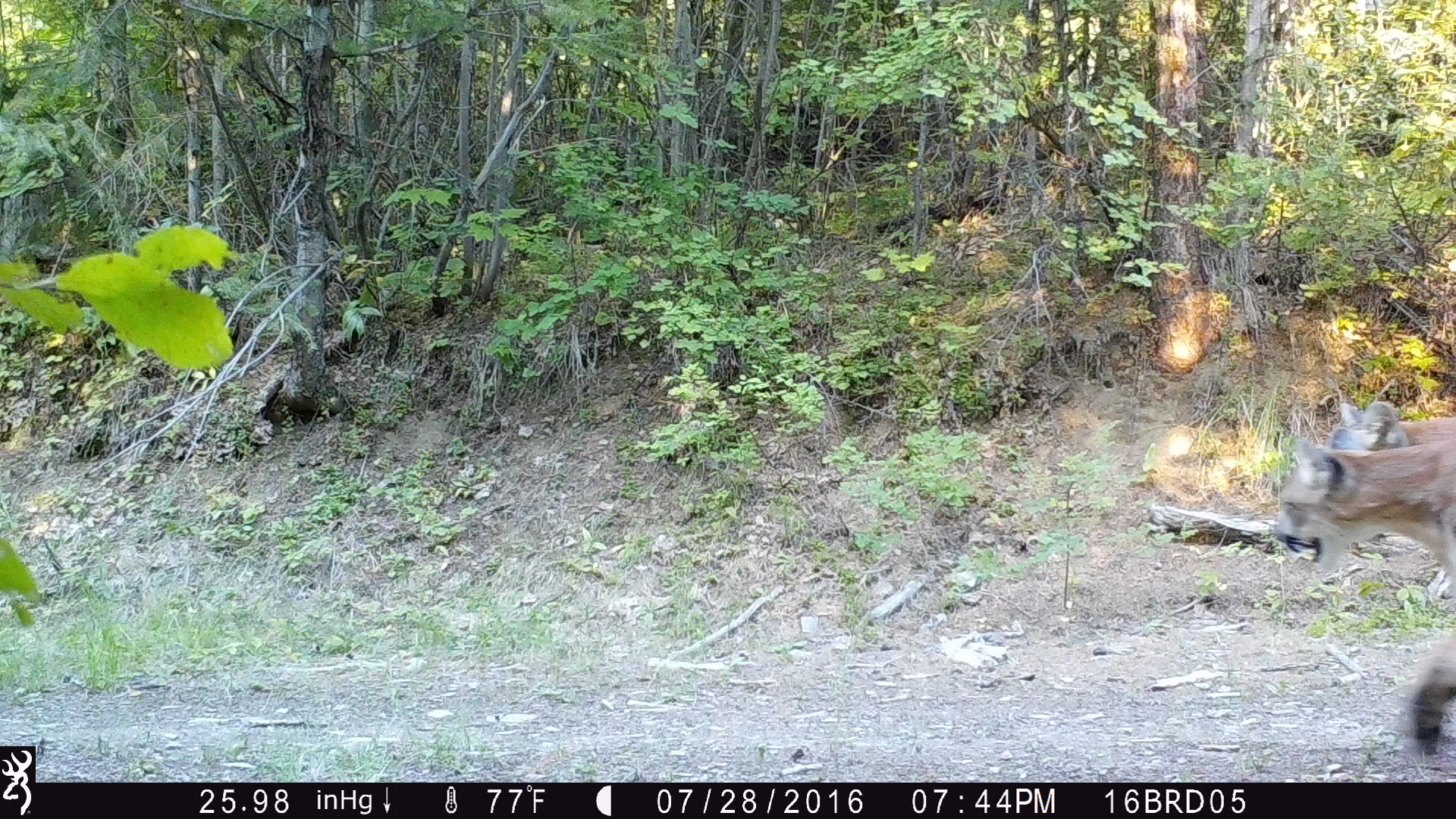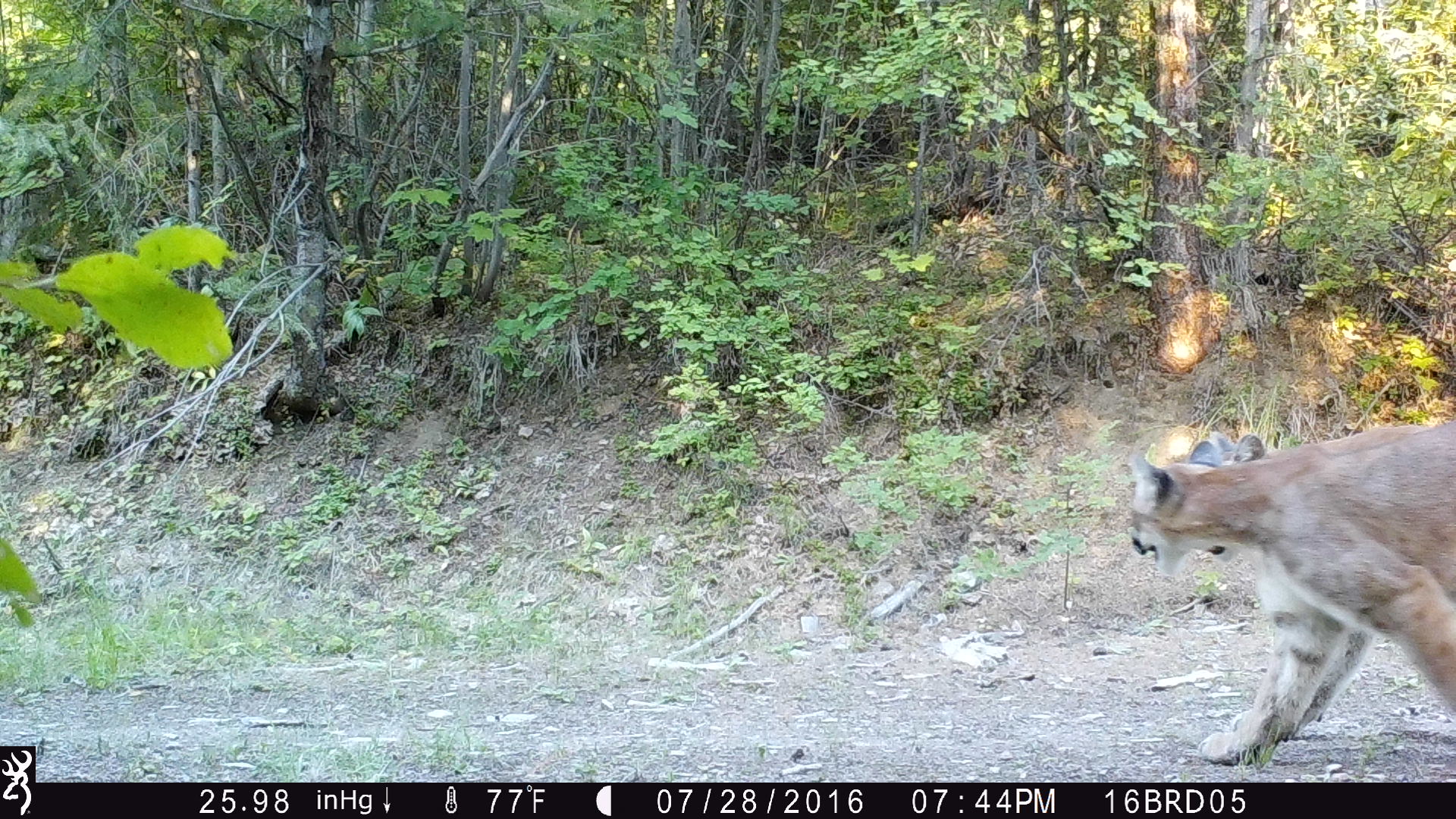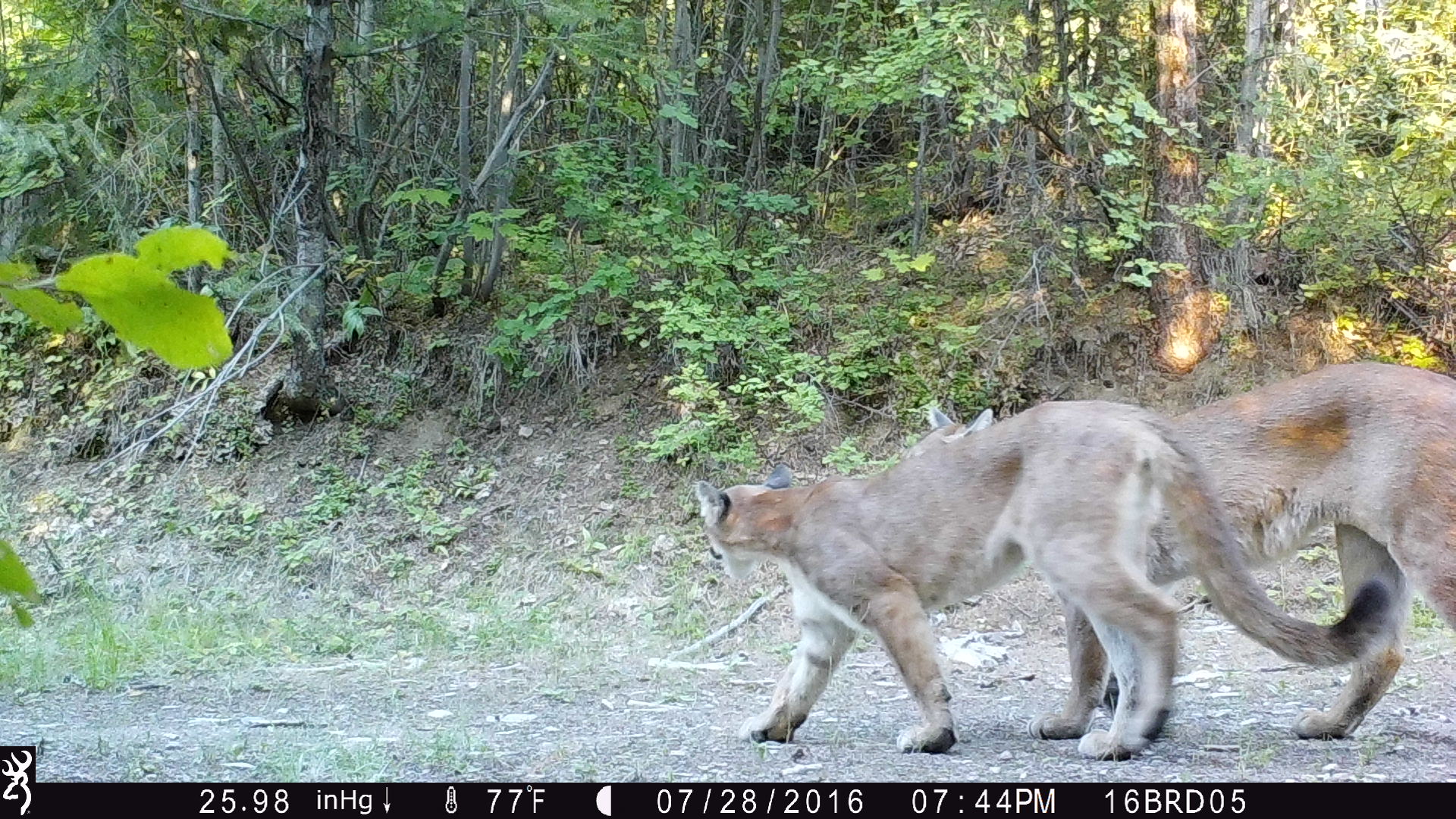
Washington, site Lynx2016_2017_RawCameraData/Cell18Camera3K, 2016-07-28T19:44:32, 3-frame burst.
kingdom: Animalia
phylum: Chordata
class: Mammalia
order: Carnivora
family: Felidae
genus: Puma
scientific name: Puma concolor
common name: mountain lion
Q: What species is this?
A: Puma concolor (mountain lion).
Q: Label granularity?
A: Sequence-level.